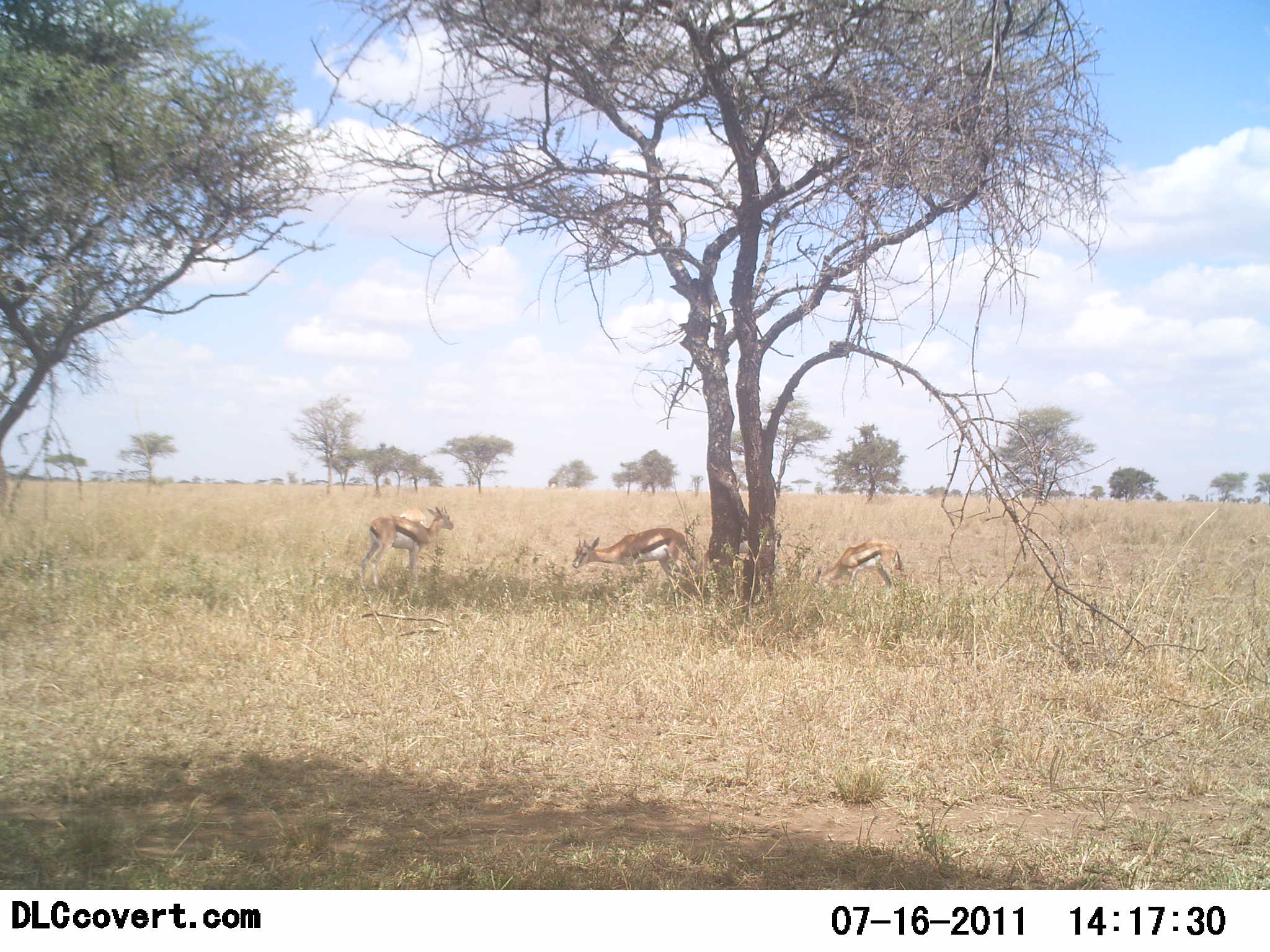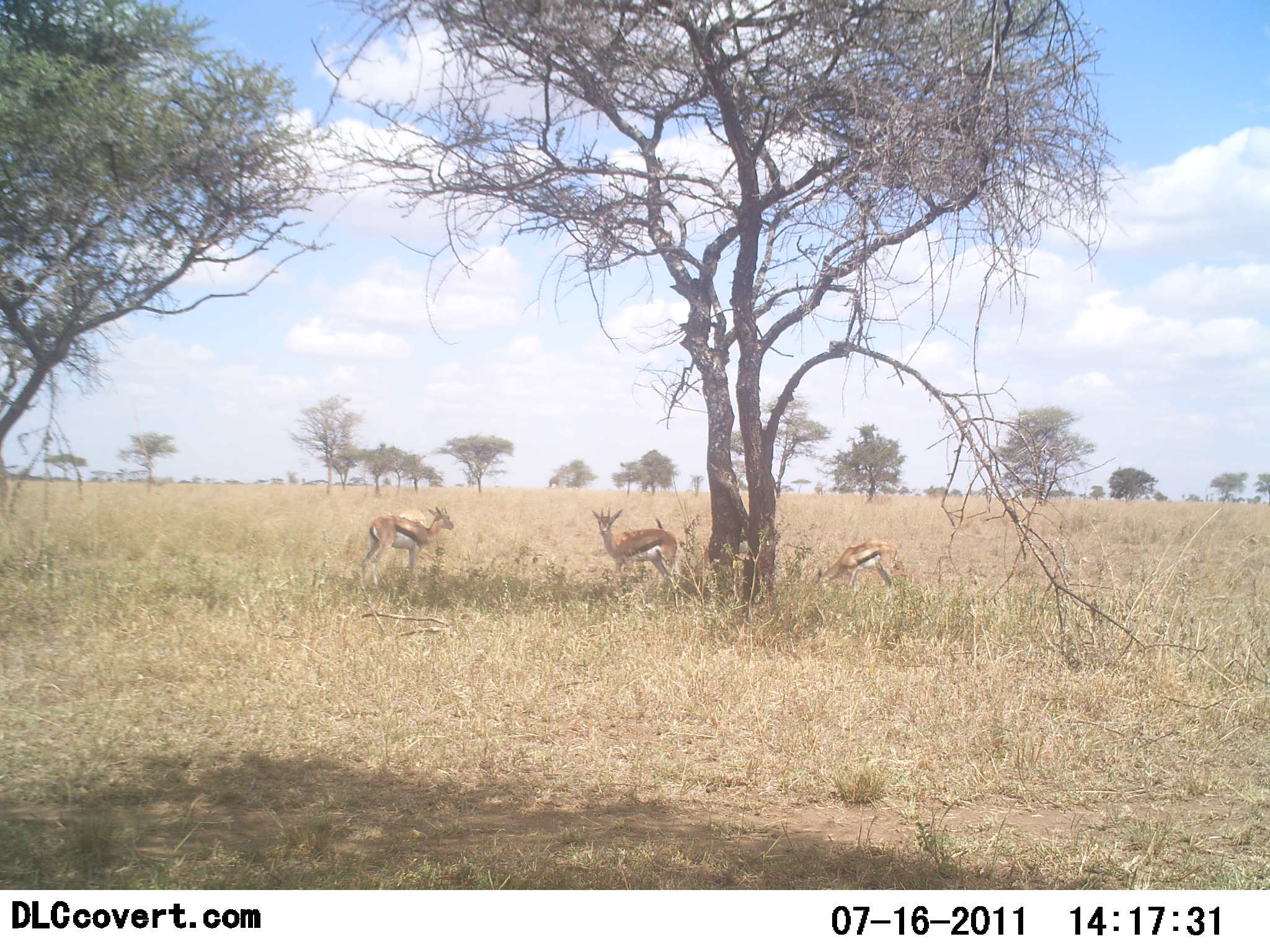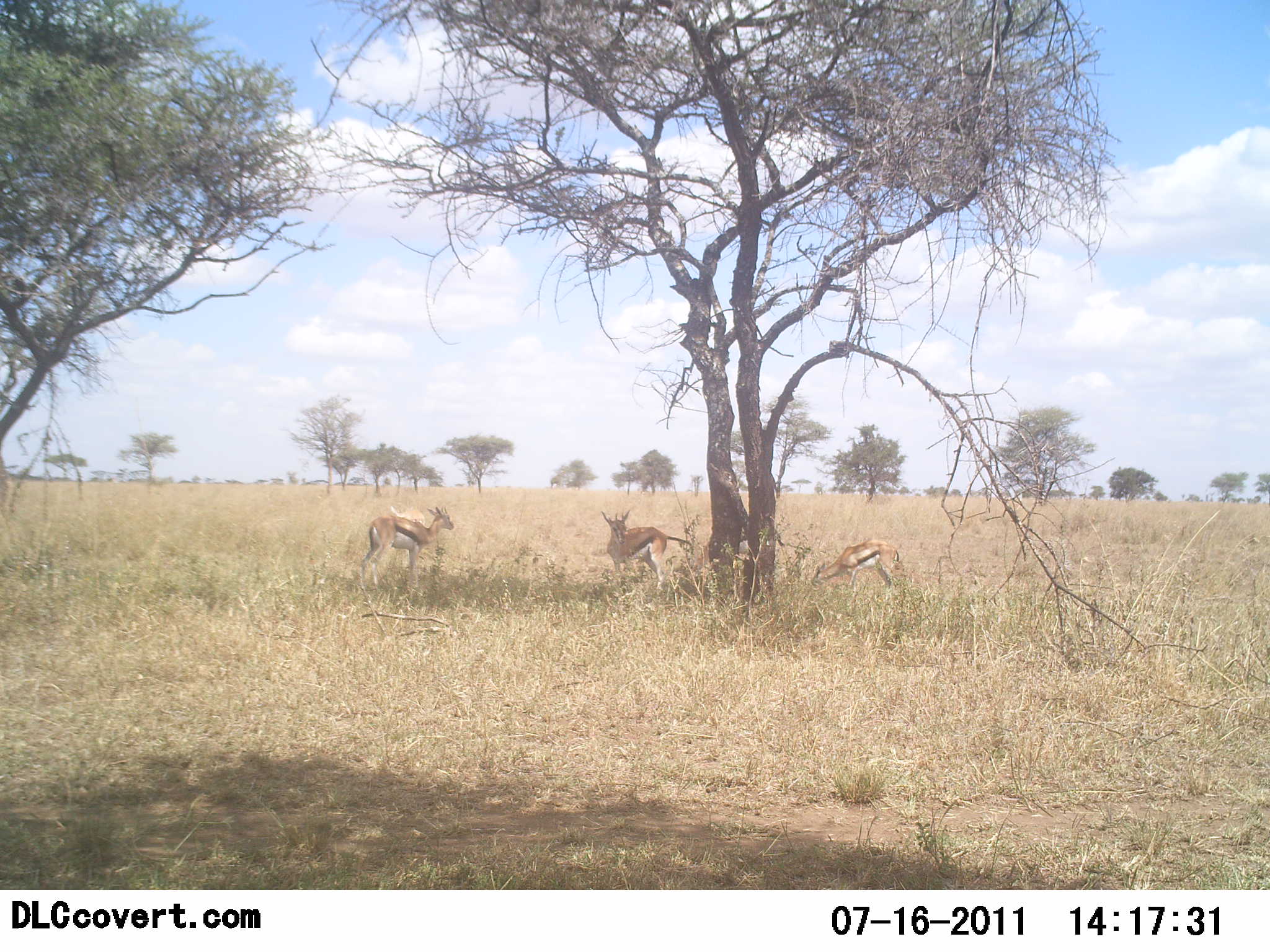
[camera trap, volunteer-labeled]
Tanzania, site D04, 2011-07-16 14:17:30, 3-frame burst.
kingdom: Animalia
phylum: Chordata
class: Mammalia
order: Artiodactyla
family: Bovidae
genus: Eudorcas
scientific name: Eudorcas thomsonii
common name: thomson's gazelle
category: gazellethomsons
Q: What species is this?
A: Gazellethomsons (thomson's gazelle) (Eudorcas thomsonii).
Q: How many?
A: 4.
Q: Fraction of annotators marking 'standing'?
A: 67%.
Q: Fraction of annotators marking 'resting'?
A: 17%.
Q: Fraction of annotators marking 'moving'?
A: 0%.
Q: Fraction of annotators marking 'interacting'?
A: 8%.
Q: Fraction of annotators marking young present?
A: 8%.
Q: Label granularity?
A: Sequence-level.